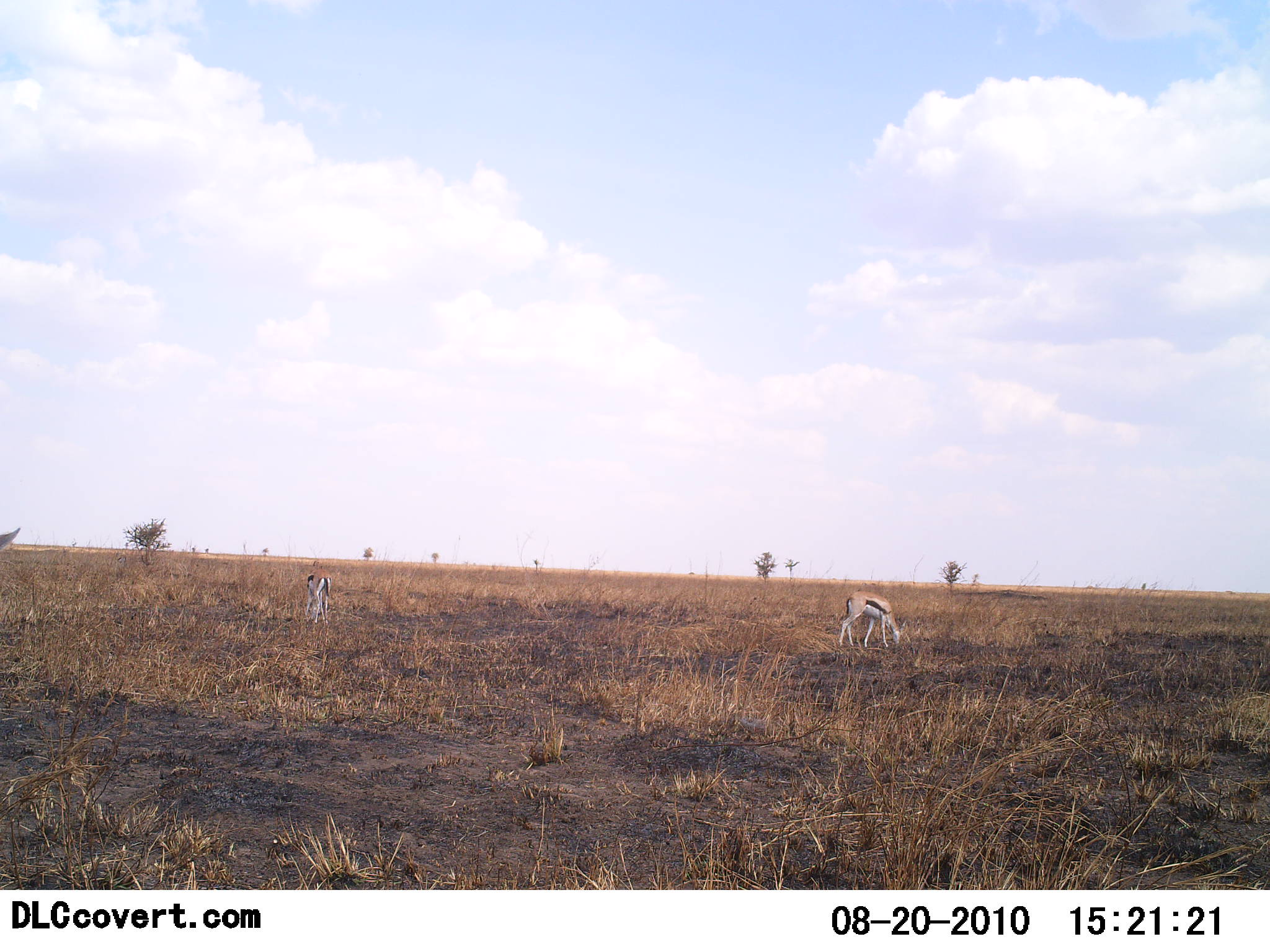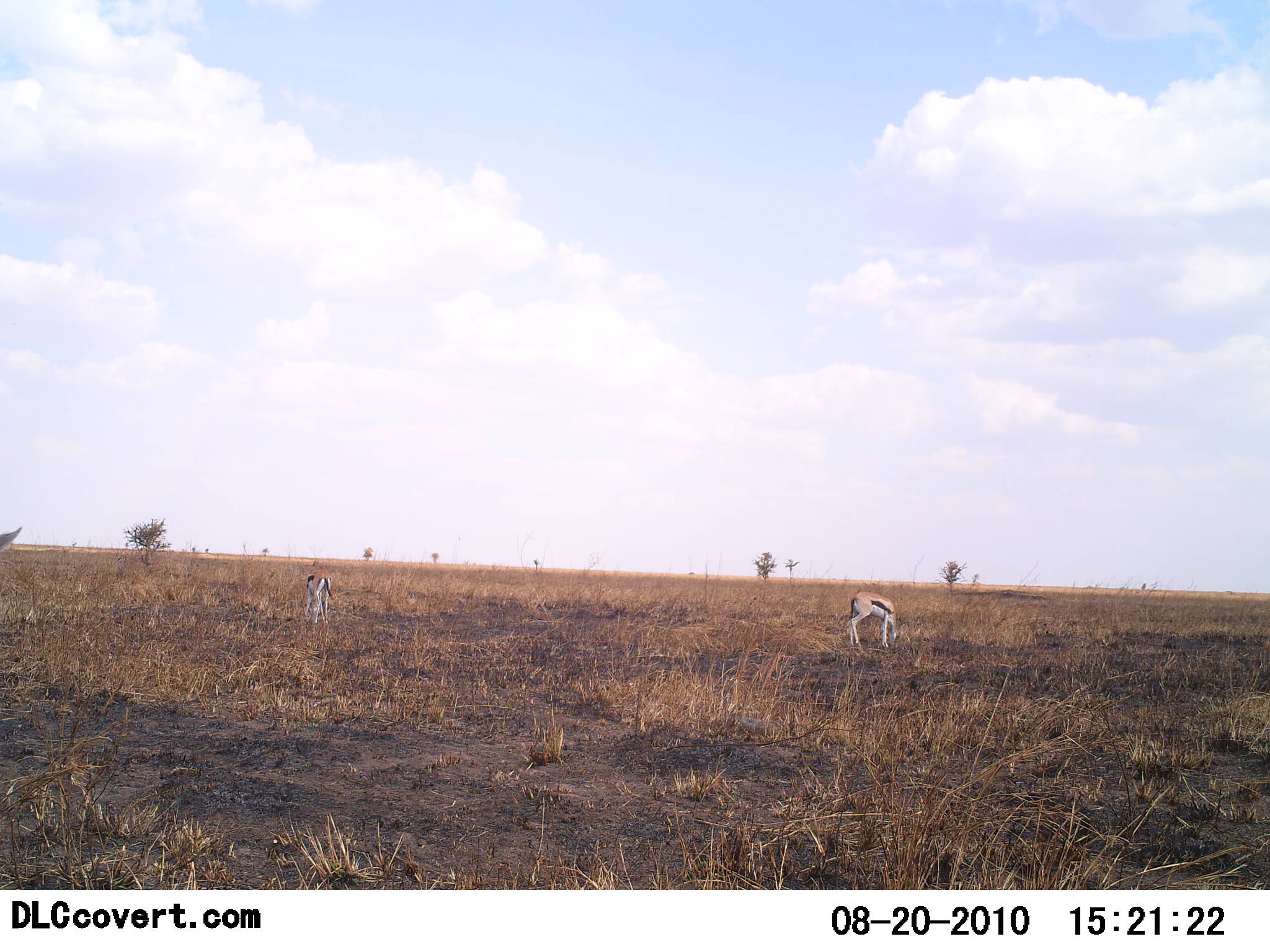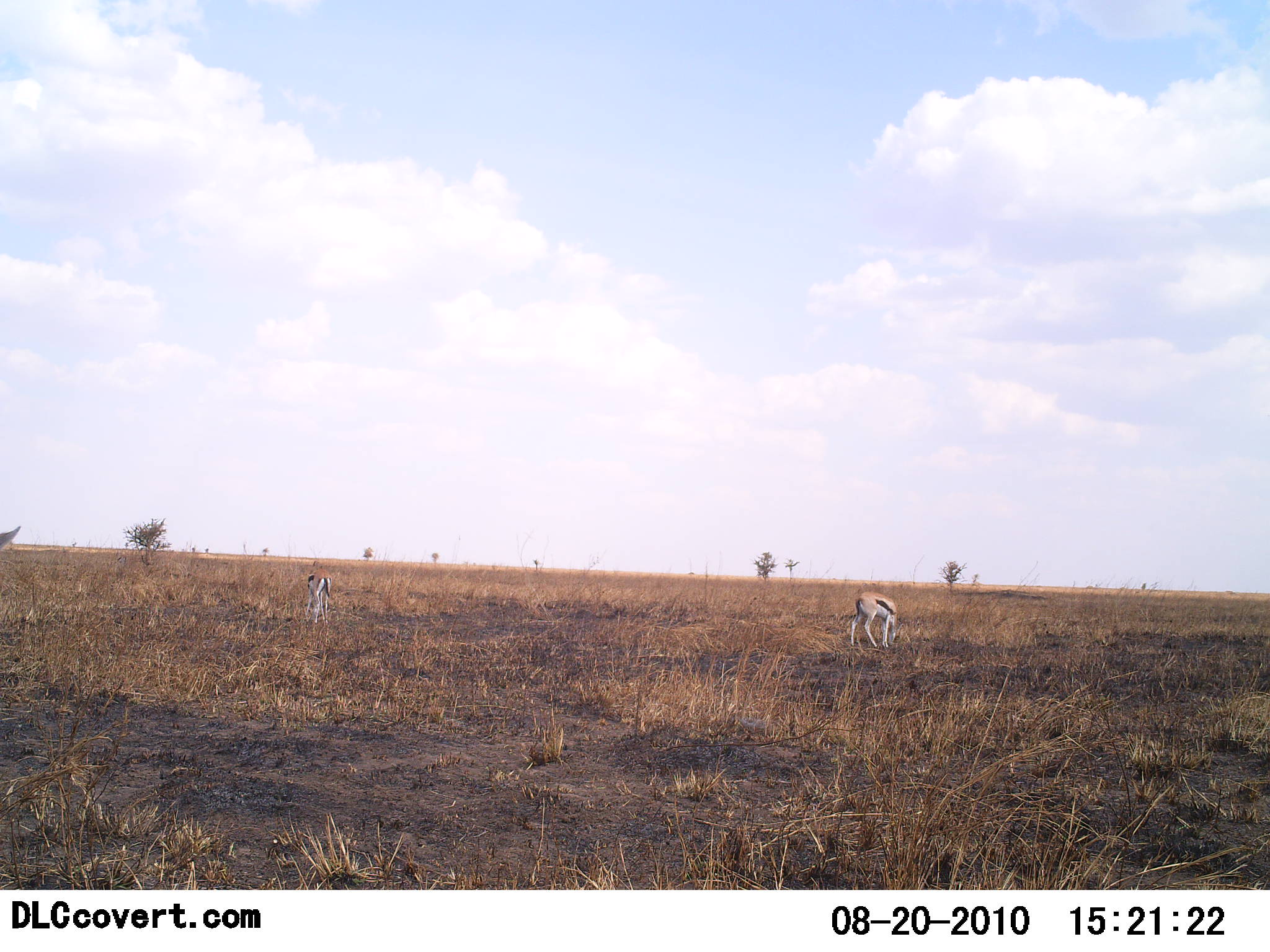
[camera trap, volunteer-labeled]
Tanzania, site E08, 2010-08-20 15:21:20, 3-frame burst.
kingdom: Animalia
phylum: Chordata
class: Mammalia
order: Artiodactyla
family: Bovidae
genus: Eudorcas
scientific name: Eudorcas thomsonii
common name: thomson's gazelle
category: gazellethomsons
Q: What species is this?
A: Gazellethomsons (thomson's gazelle) (Eudorcas thomsonii).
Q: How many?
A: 2.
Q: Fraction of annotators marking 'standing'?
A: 36%.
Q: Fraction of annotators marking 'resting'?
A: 0%.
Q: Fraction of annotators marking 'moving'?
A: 7%.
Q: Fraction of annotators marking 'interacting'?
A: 0%.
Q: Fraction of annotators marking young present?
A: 0%.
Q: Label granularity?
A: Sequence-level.